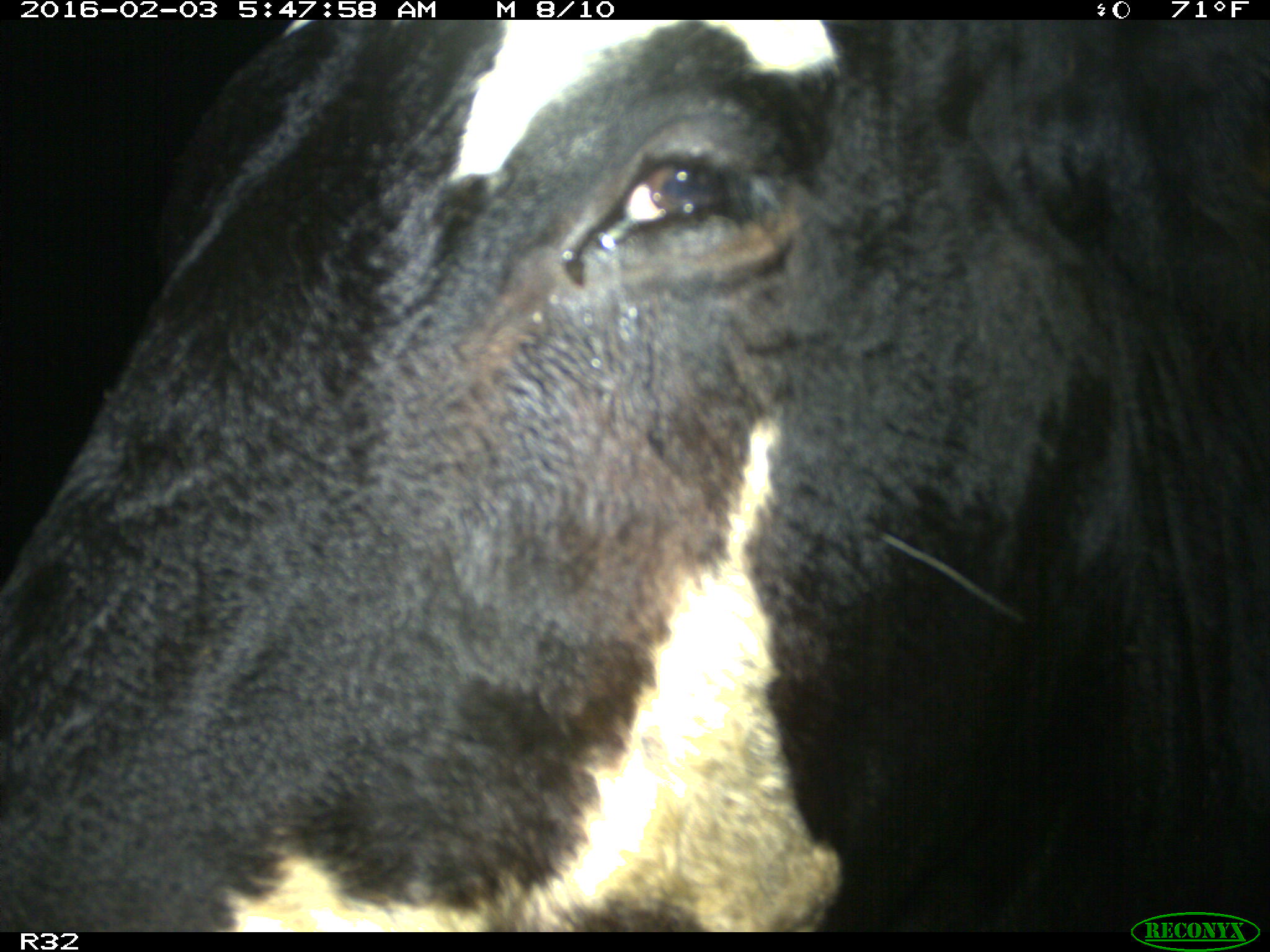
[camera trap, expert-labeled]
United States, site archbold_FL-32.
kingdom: Animalia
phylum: Chordata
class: Mammalia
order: Artiodactyla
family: Bovidae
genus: Bos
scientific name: Bos taurus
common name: domestic cow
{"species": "Bos taurus (domestic cow)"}